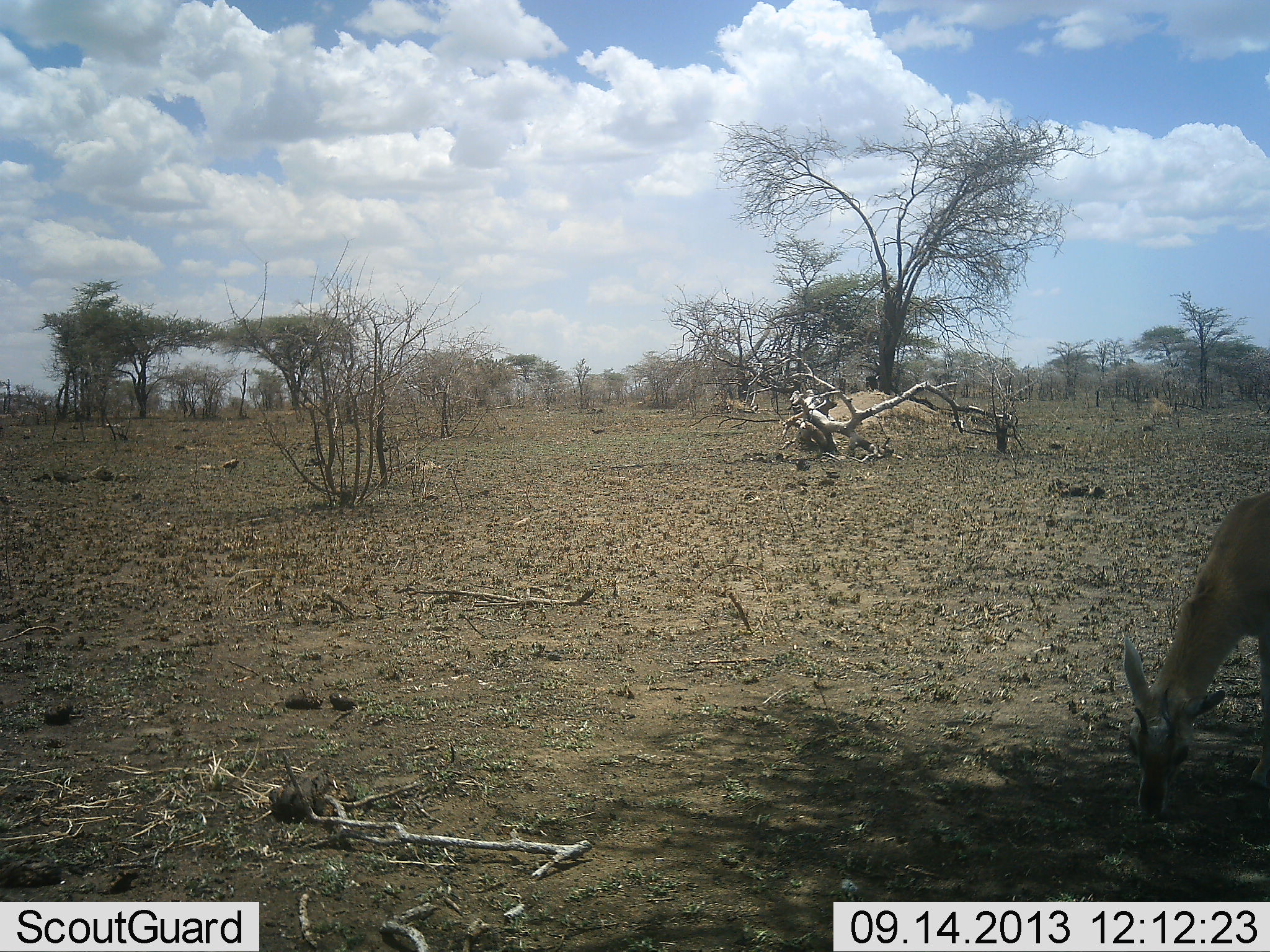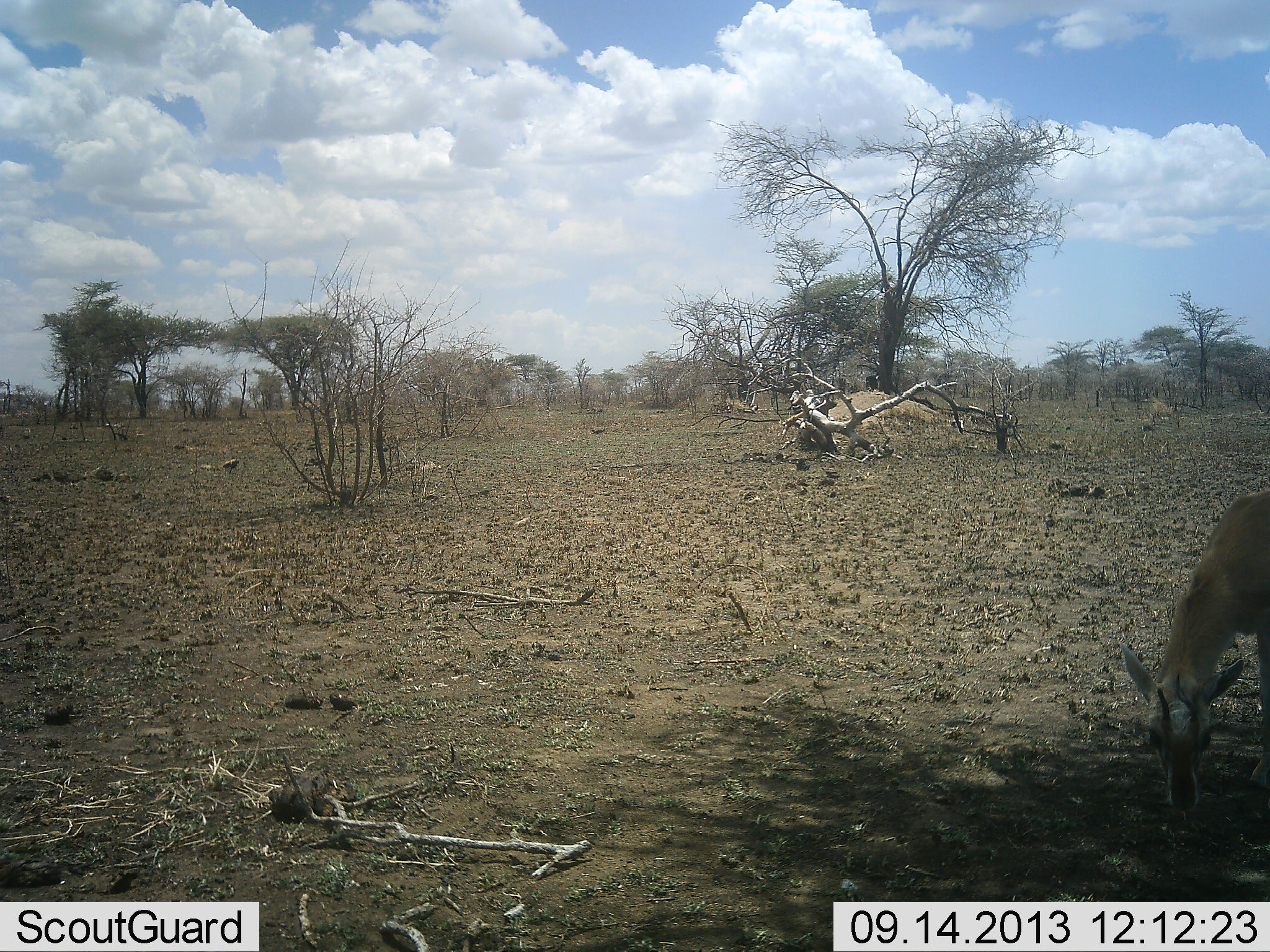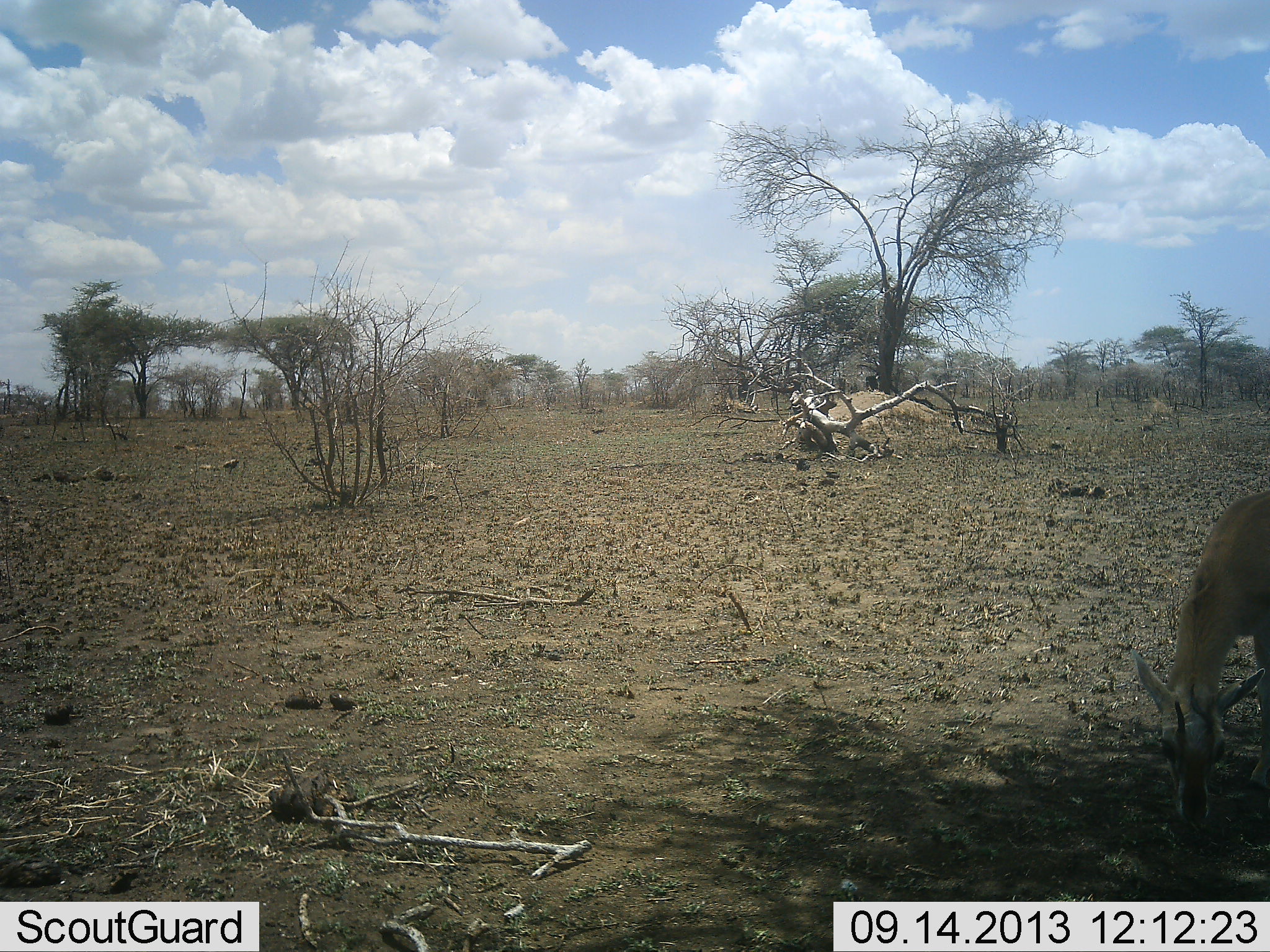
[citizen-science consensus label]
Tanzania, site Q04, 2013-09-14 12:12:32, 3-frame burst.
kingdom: Animalia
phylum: Chordata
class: Mammalia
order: Artiodactyla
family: Bovidae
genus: Eudorcas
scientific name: Eudorcas thomsonii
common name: thomson's gazelle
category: gazellethomsons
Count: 1.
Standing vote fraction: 10%.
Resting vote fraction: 0%.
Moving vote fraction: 0%.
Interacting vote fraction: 0%.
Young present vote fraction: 0%.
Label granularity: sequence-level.